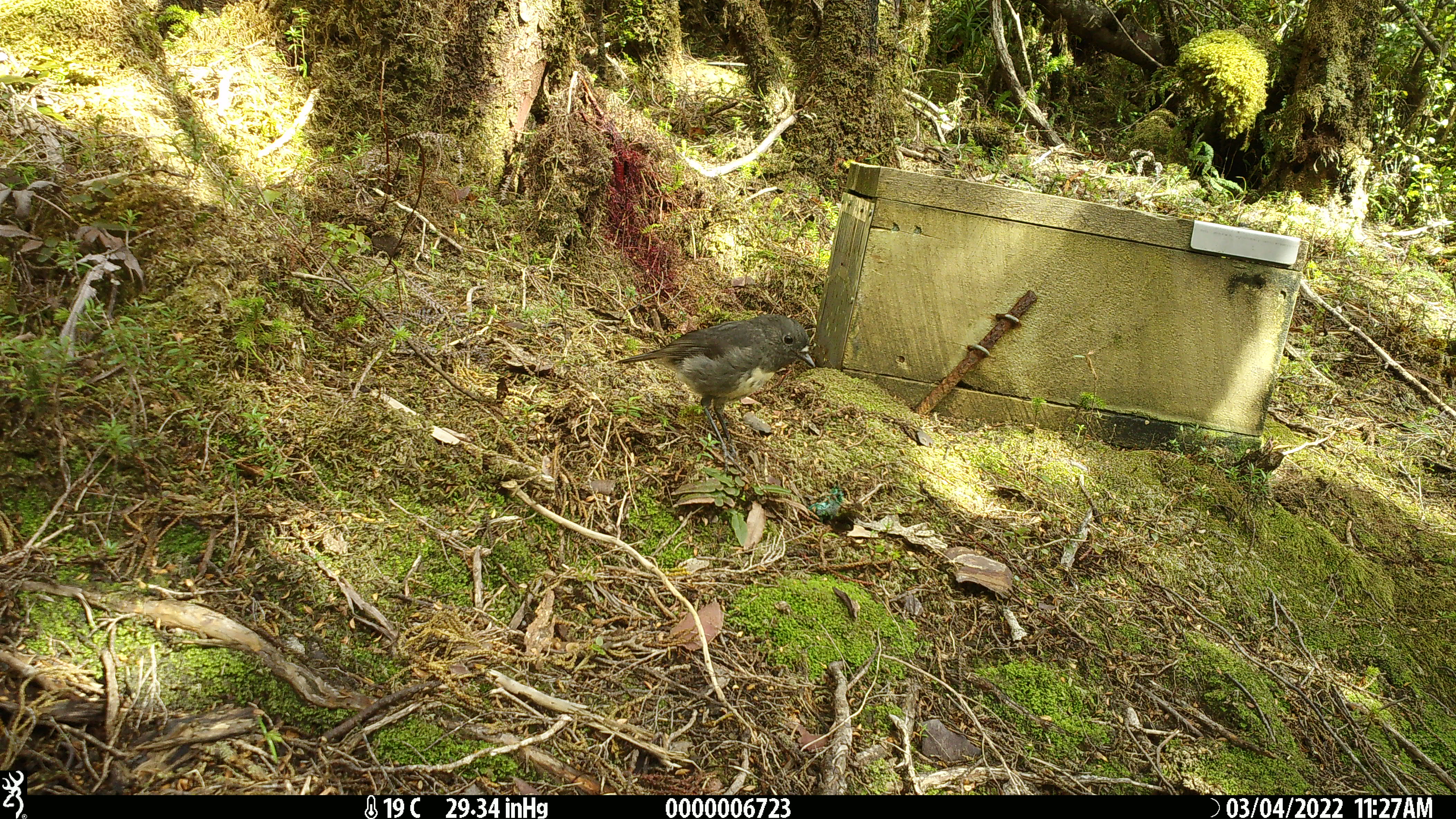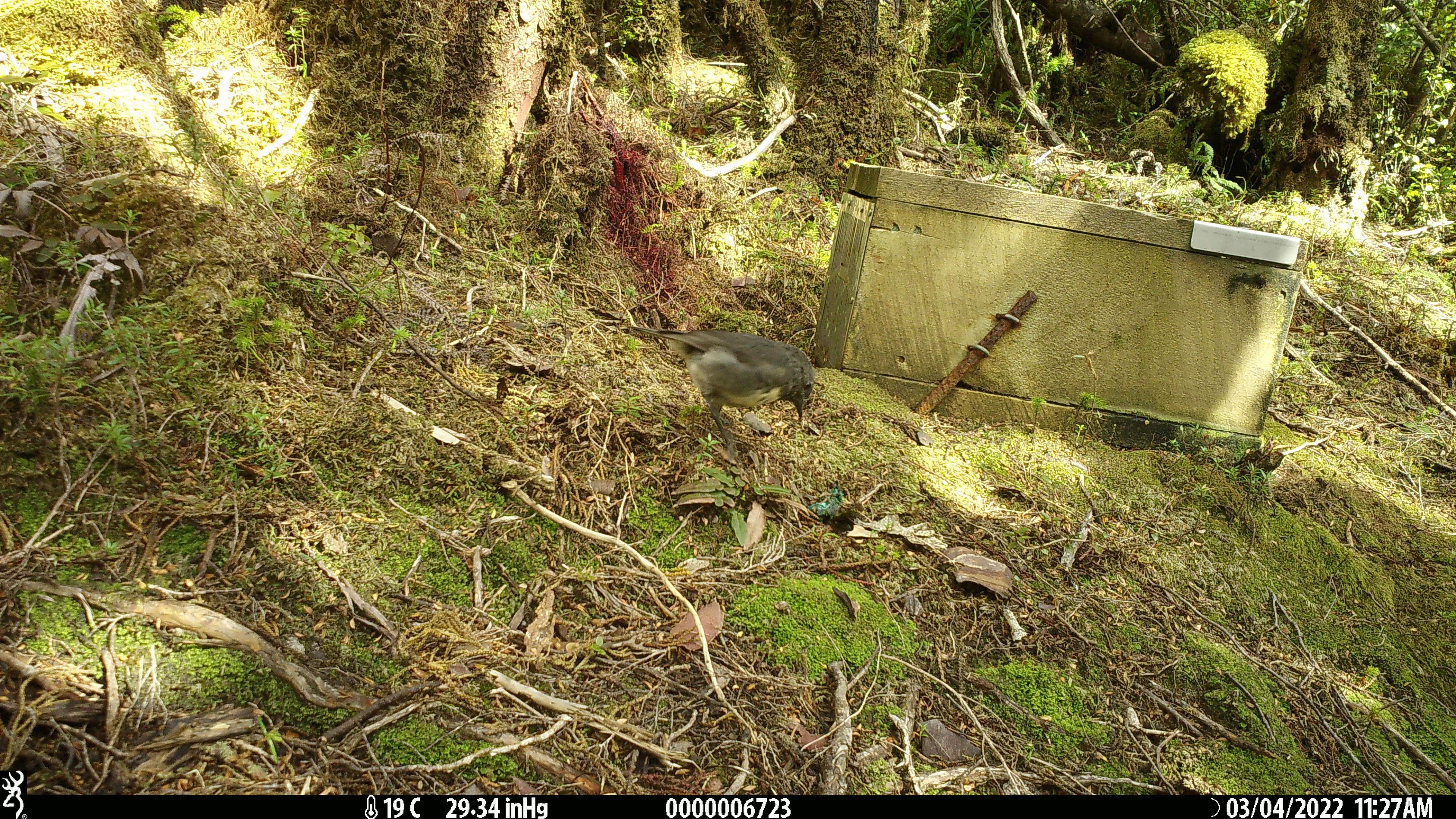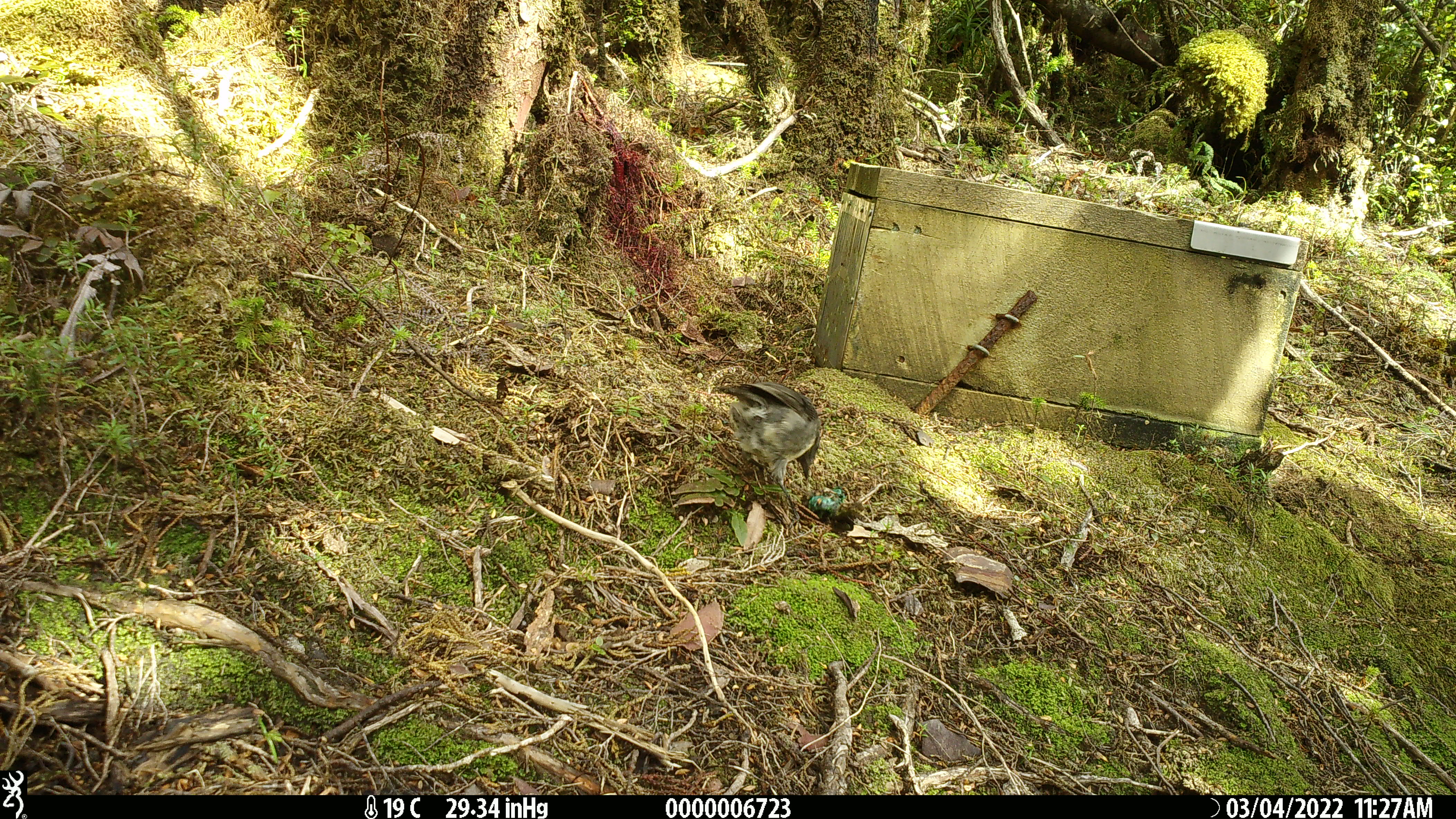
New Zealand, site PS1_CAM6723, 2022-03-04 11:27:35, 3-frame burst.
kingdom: Animalia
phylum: Chordata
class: Aves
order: Passeriformes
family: Petroicidae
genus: Petroica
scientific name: Petroica australis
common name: new zealand robin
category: robin